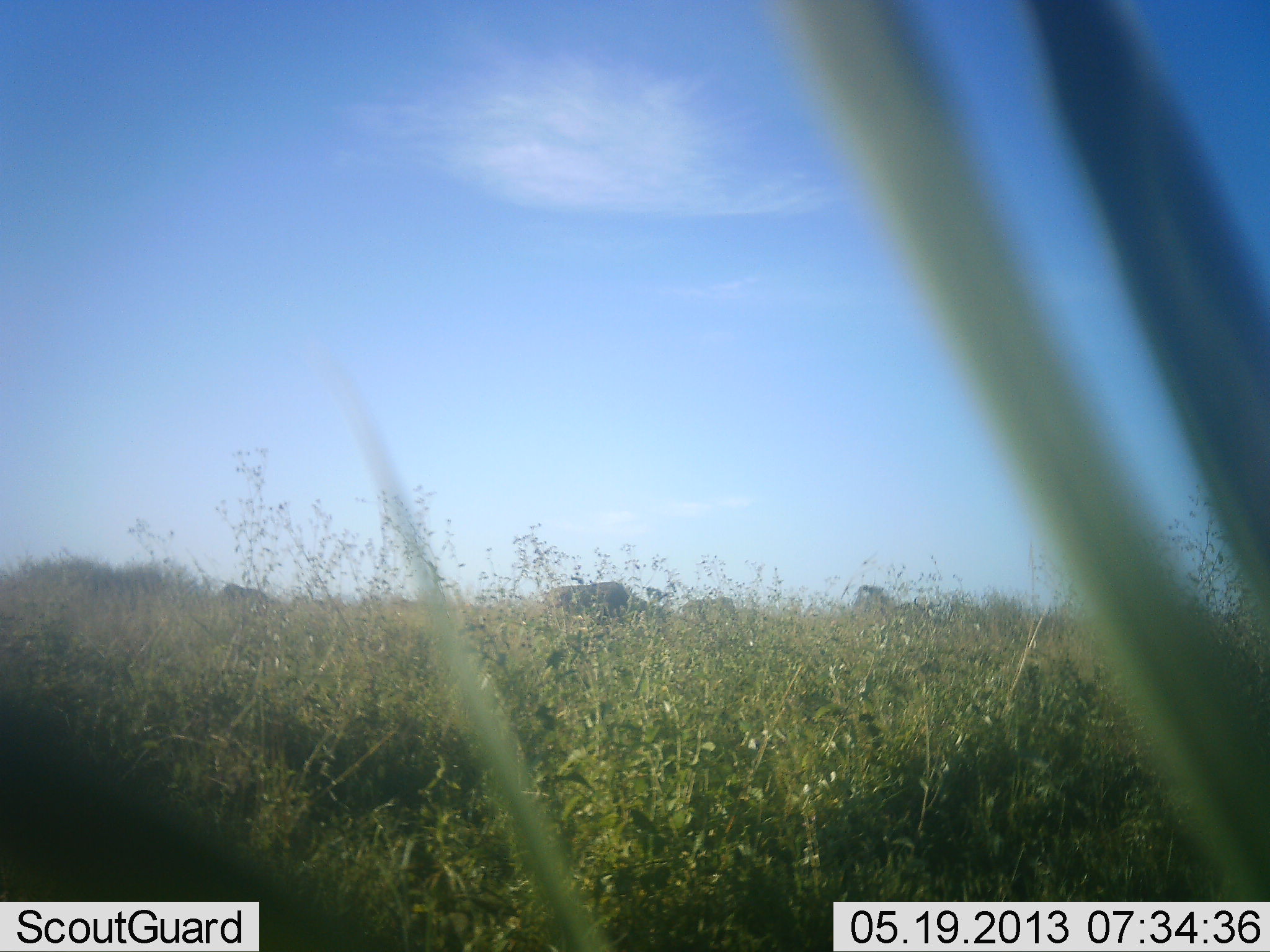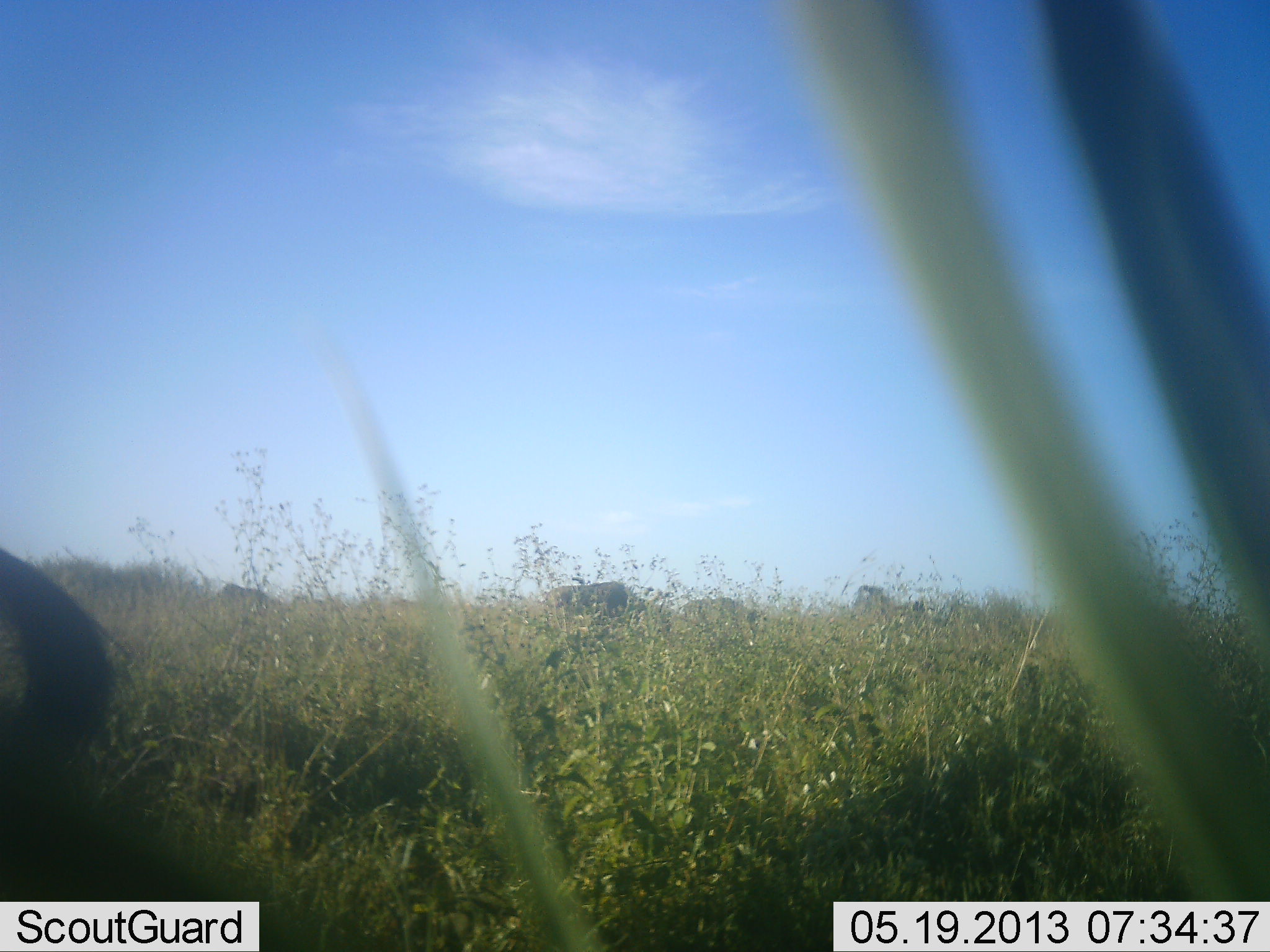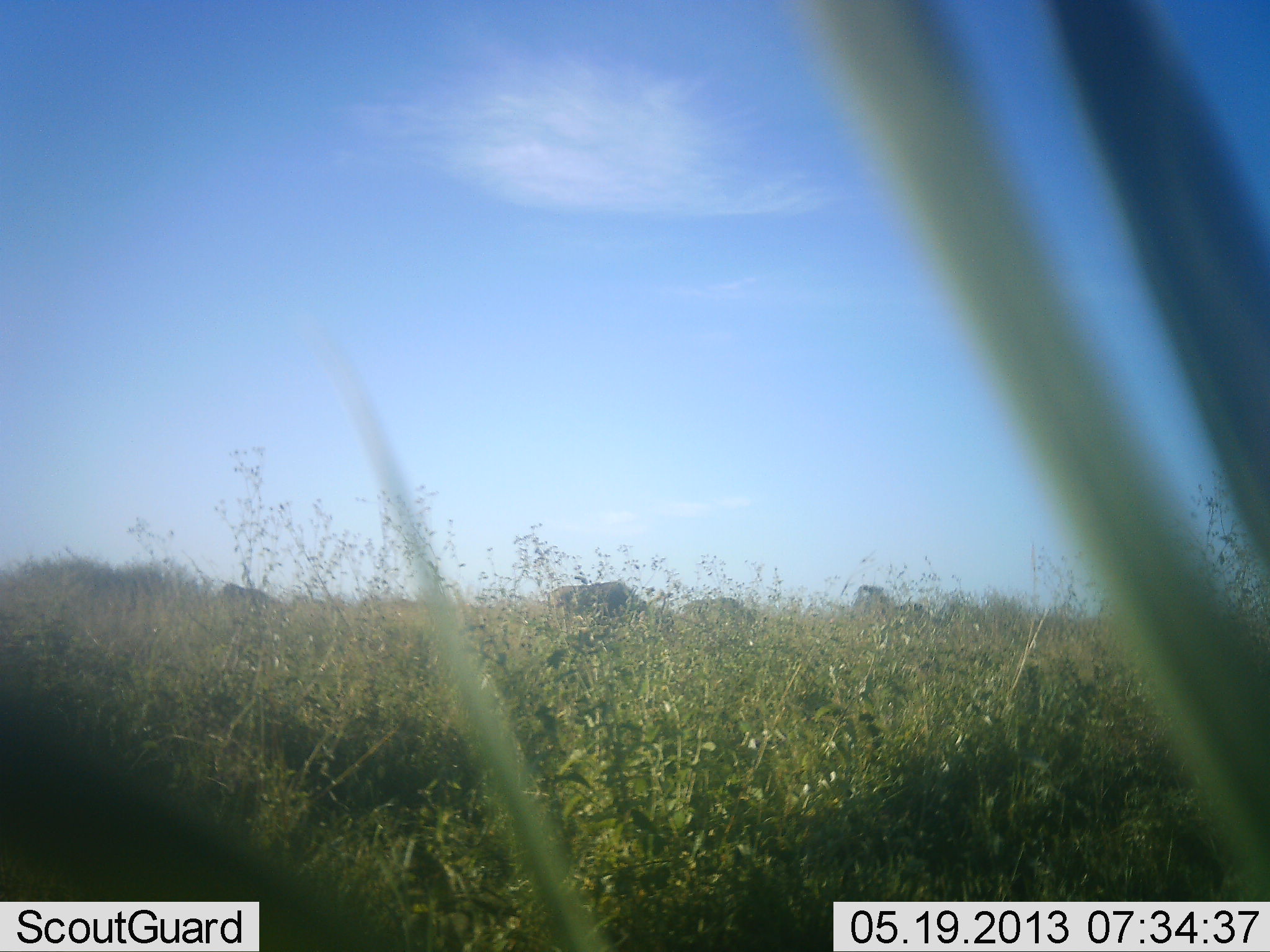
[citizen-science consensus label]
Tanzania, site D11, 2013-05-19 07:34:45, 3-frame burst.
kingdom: Animalia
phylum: Chordata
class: Mammalia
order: Artiodactyla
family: Bovidae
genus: Connochaetes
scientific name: Connochaetes taurinus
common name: blue wildebeest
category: wildebeest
Wildebeest (blue wildebeest) (Connochaetes taurinus), count 5. Behavior (volunteer vote fractions): standing 30%, resting 30%, moving 20%, interacting 0%. Young present (vote fraction): 10%. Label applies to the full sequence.